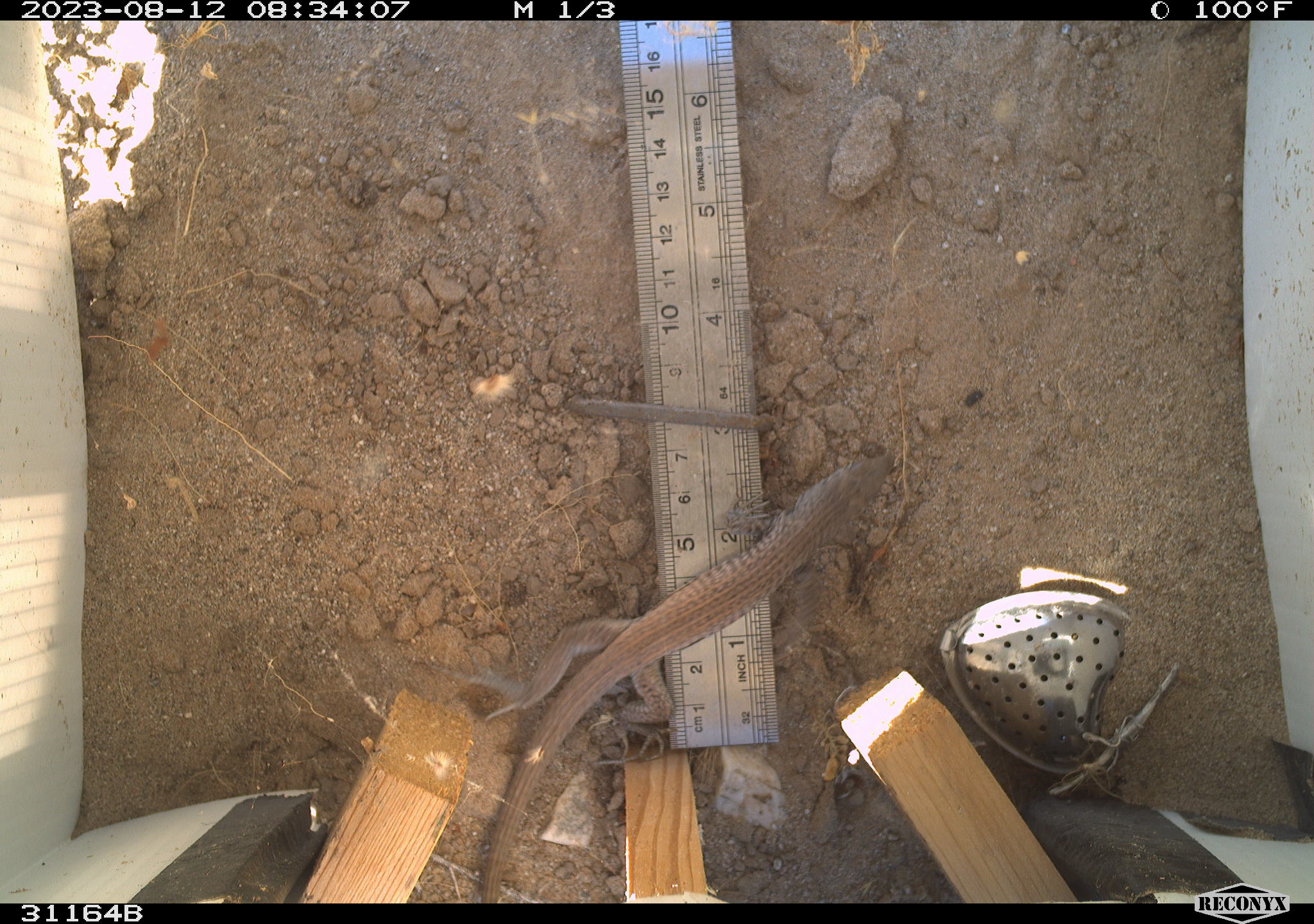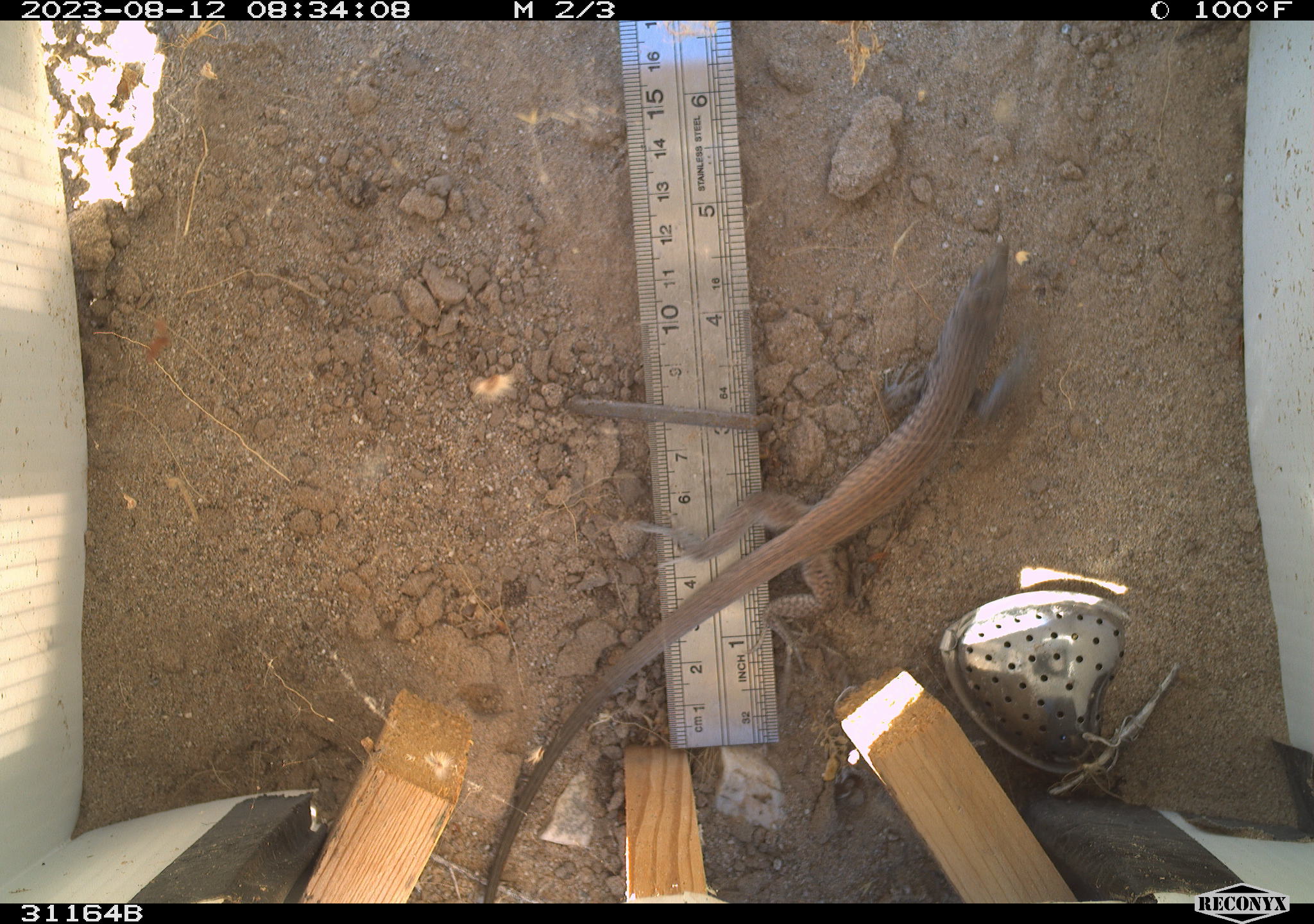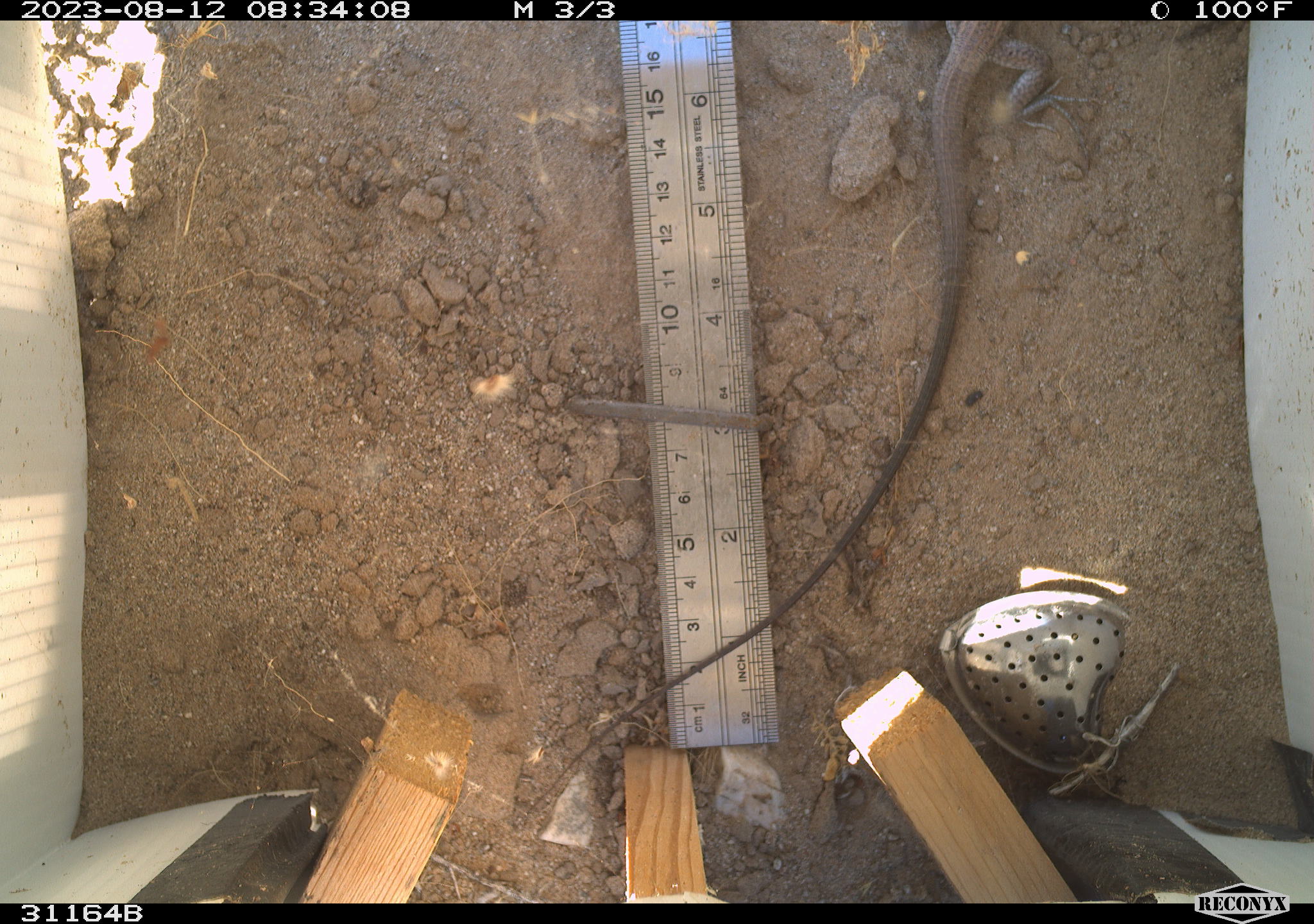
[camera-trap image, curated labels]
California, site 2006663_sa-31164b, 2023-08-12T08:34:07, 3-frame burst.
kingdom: Animalia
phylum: Chordata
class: Reptilia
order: Squamata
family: Teiidae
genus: Aspidoscelis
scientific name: Aspidoscelis tigris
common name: western whiptail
Western whiptail (Aspidoscelis tigris).